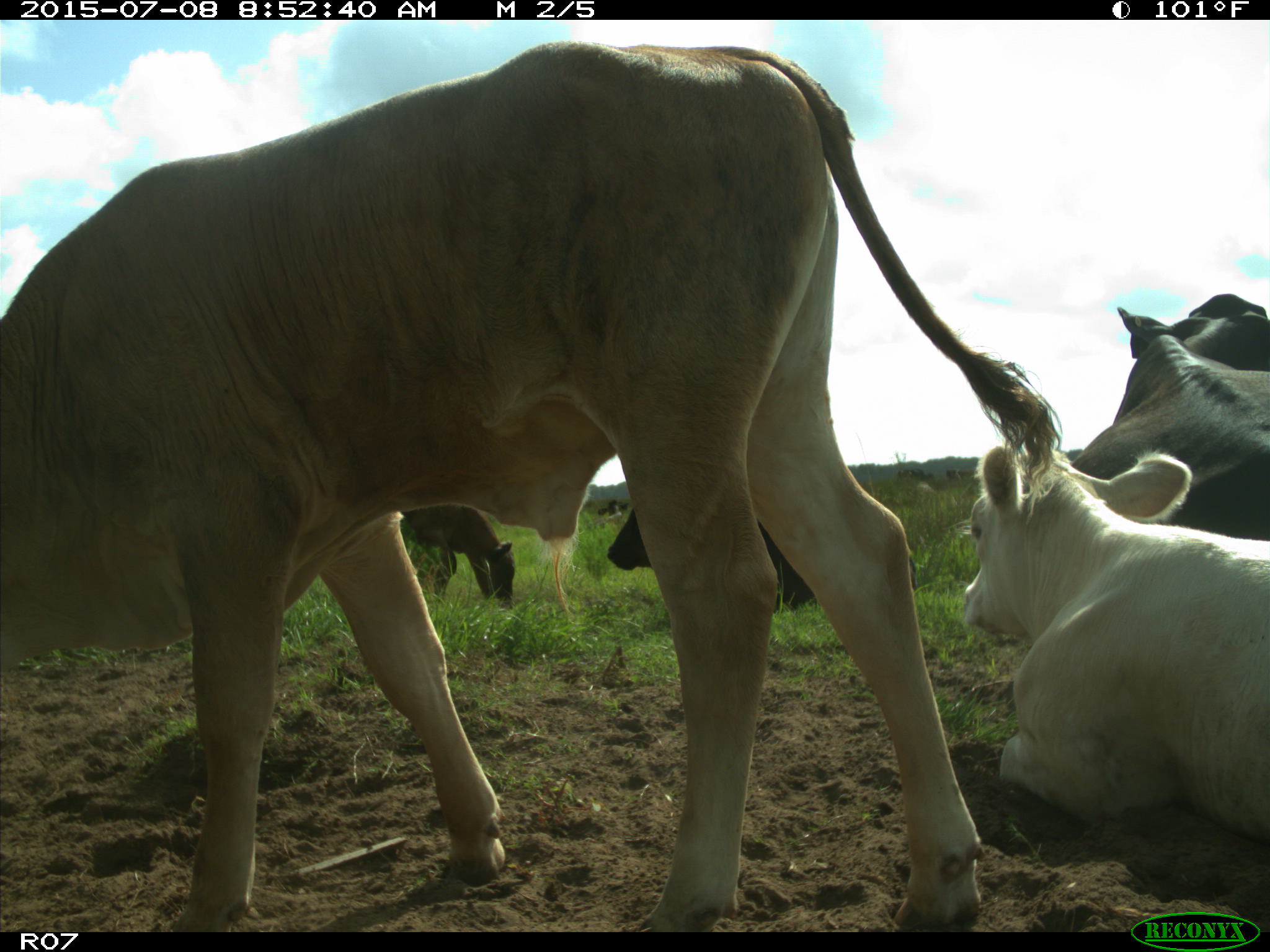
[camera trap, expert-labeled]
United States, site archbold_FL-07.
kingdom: Animalia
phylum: Chordata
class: Mammalia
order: Artiodactyla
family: Bovidae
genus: Bos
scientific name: Bos taurus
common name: domestic cow